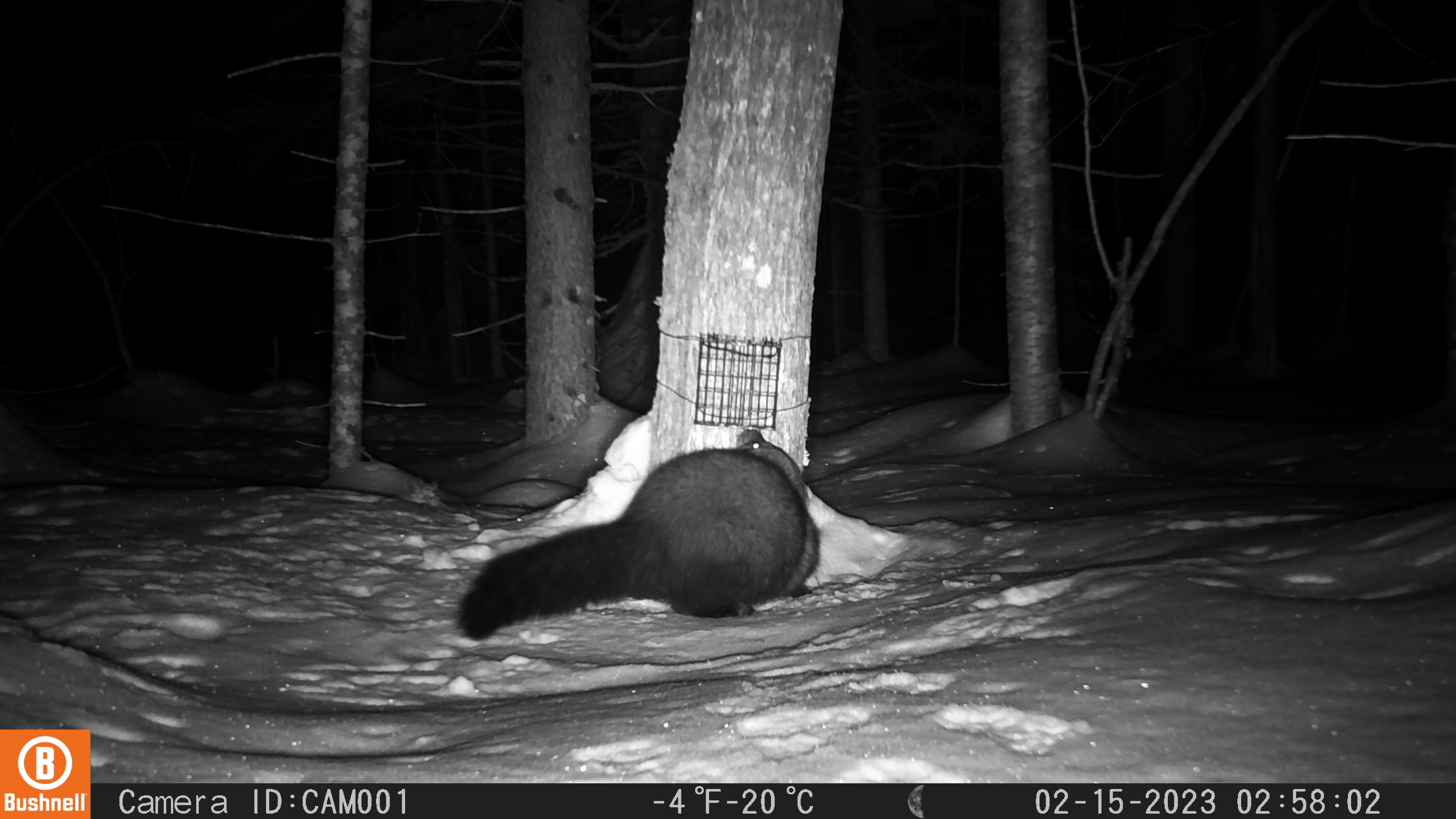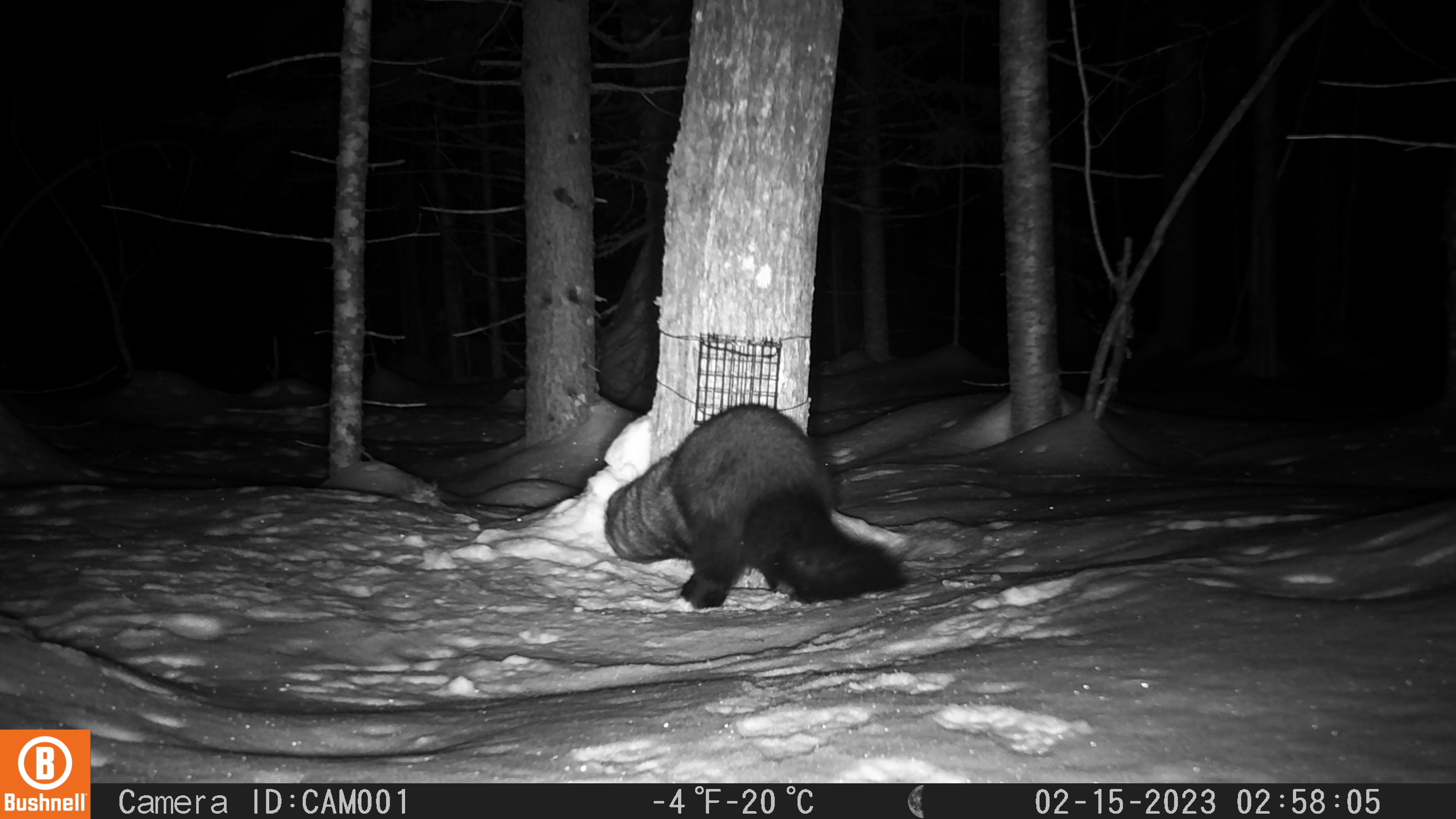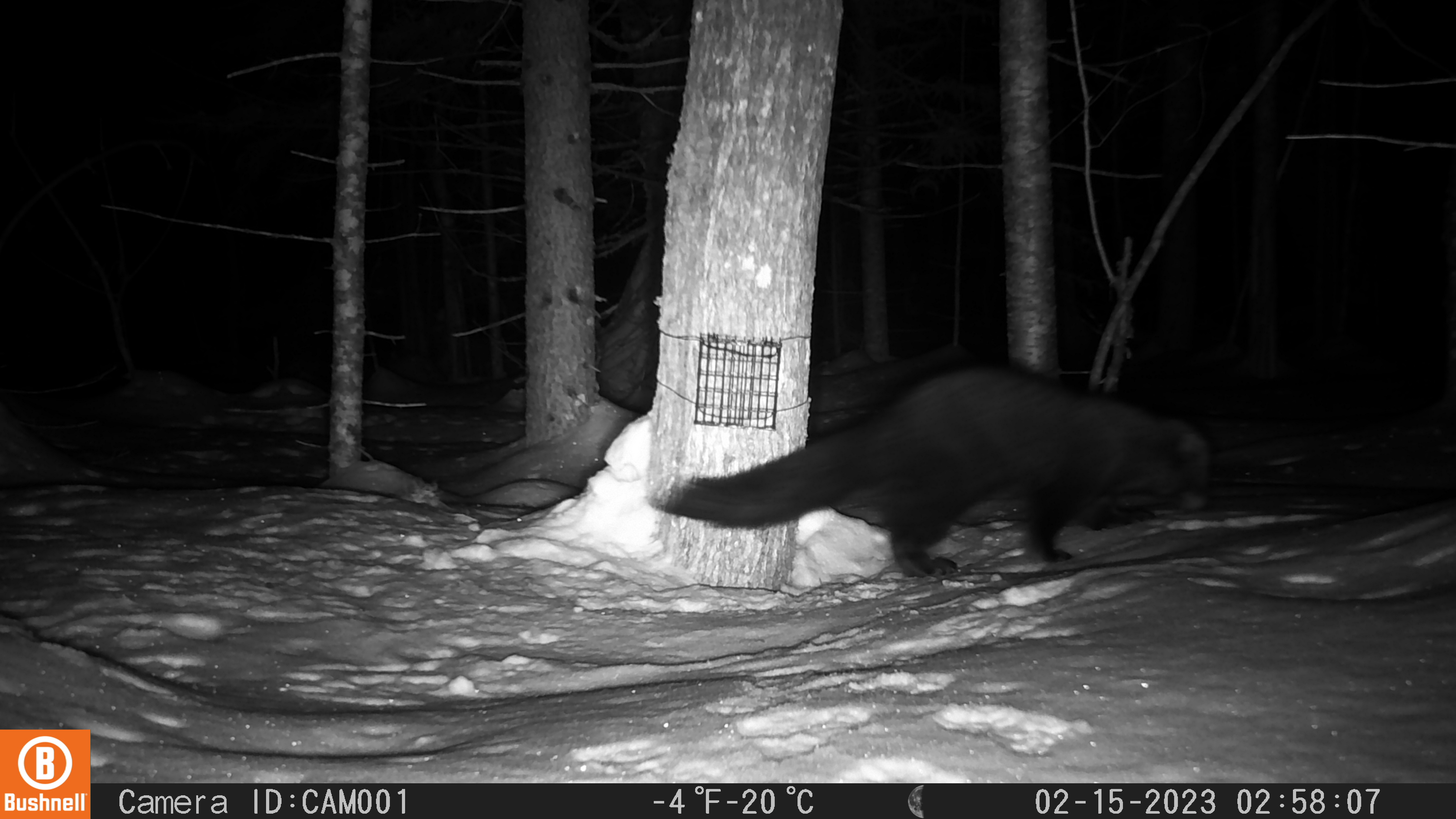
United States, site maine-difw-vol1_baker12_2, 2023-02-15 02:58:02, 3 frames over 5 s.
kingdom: Animalia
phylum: Chordata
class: Mammalia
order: Carnivora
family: Mustelidae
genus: Pekania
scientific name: Pekania pennanti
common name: fisher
Fisher (Pekania pennanti).